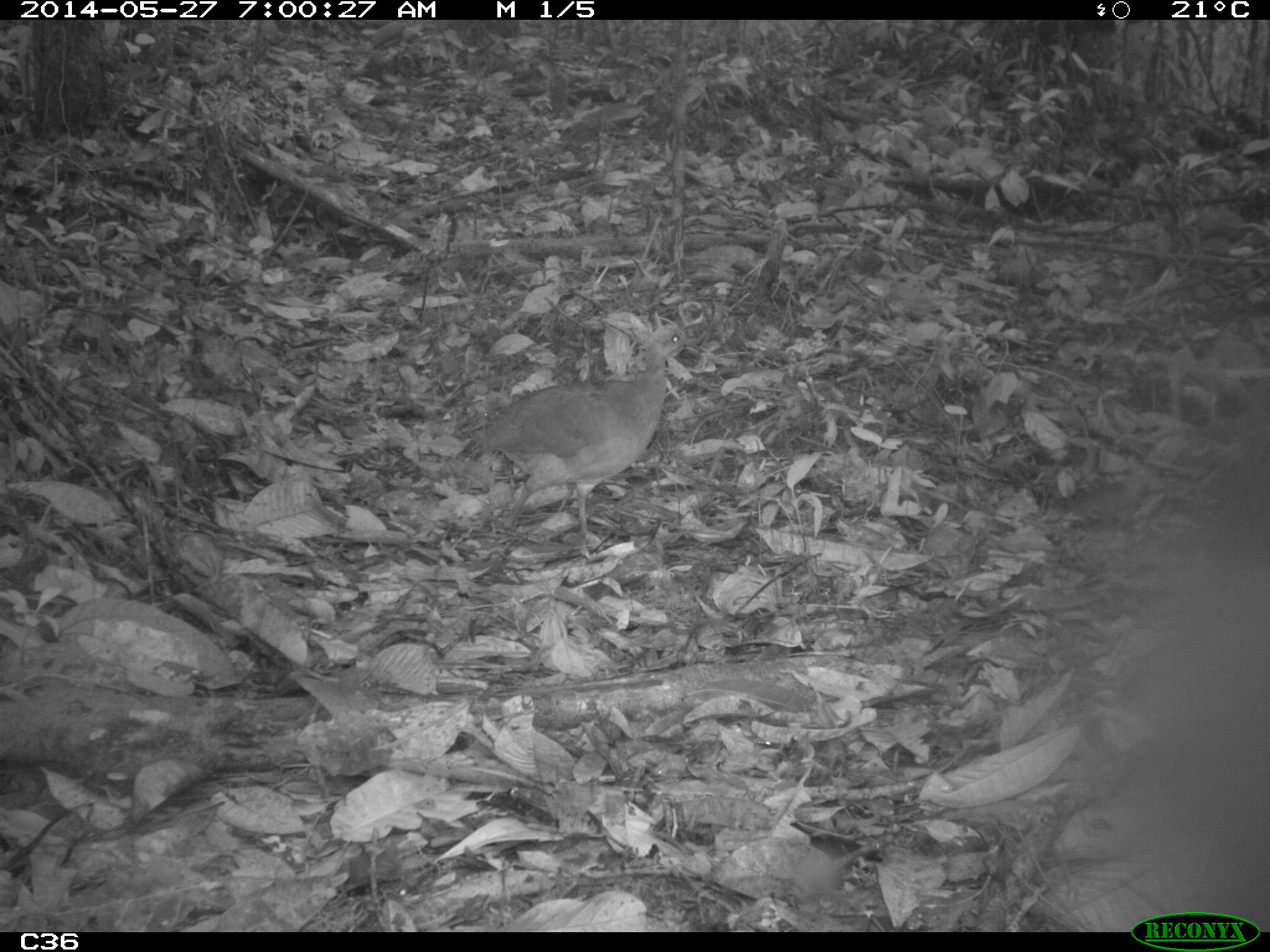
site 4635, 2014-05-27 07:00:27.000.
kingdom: Animalia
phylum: Chordata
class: Aves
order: Tinamiformes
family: Tinamidae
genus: Tinamus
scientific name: Tinamus major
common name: great tinamou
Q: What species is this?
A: Tinamus major (great tinamou).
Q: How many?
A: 1.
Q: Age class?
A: Adult.